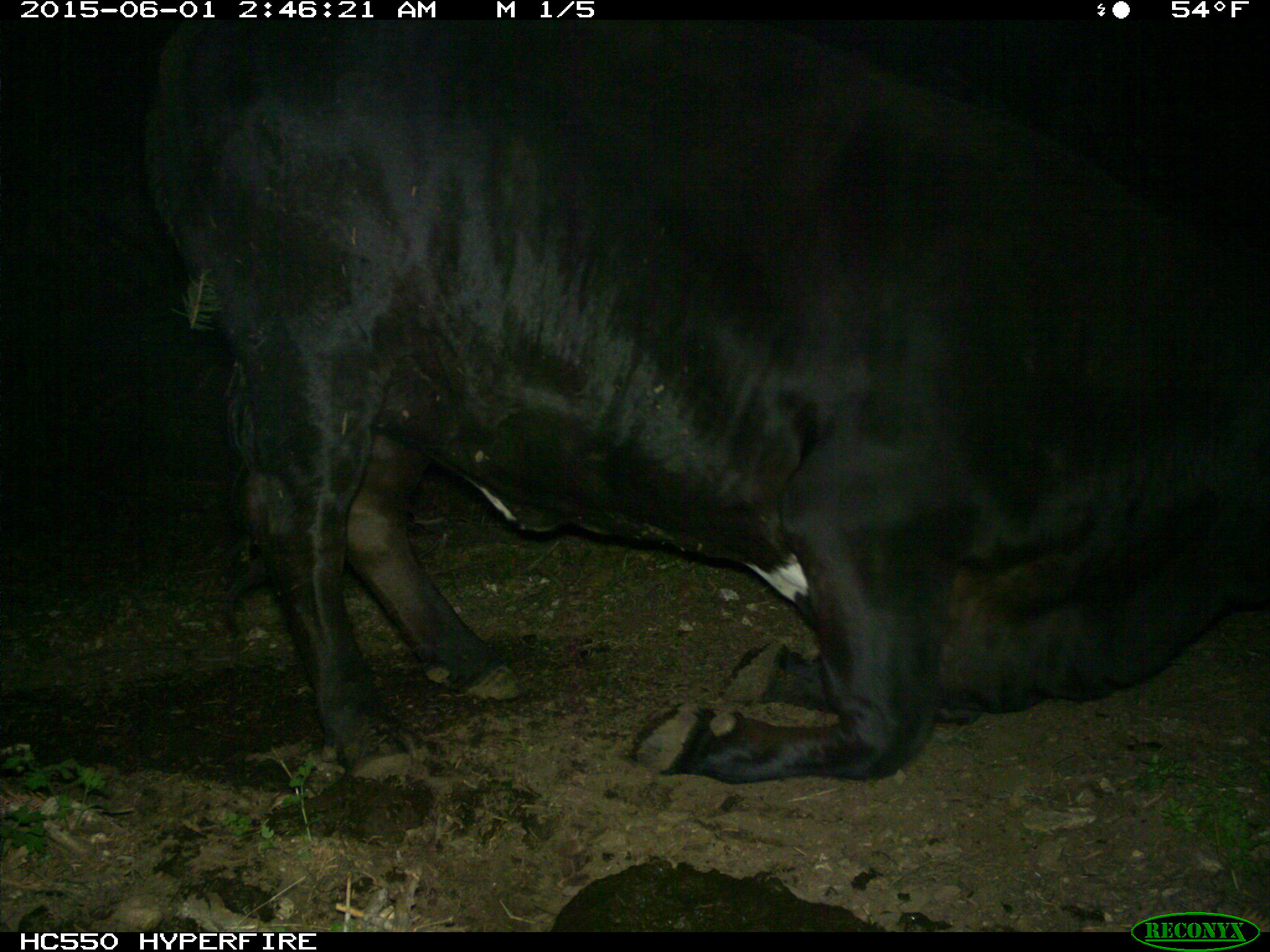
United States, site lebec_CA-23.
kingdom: Animalia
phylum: Chordata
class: Mammalia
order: Artiodactyla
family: Bovidae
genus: Bos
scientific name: Bos taurus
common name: domestic cow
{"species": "Bos taurus (domestic cow)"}